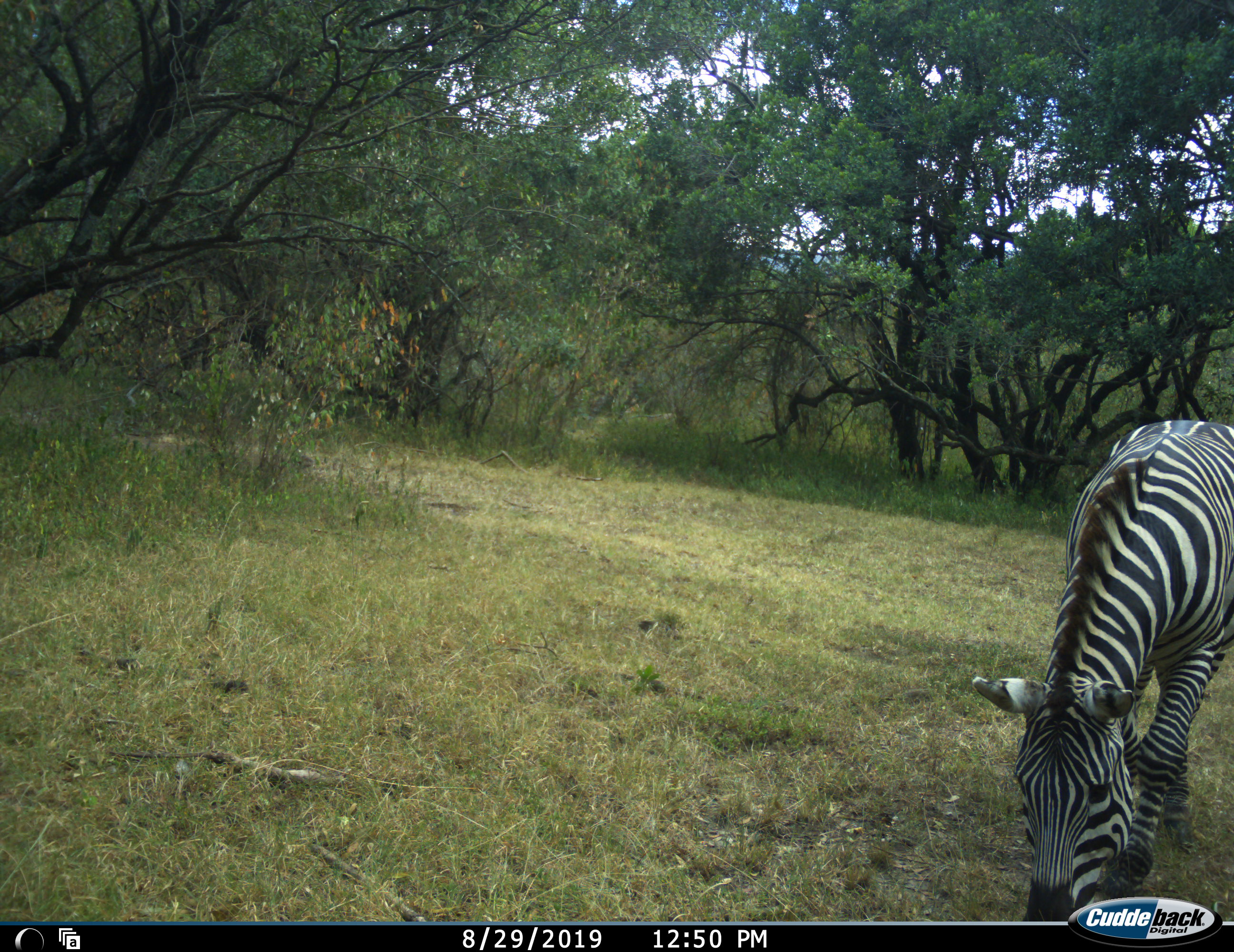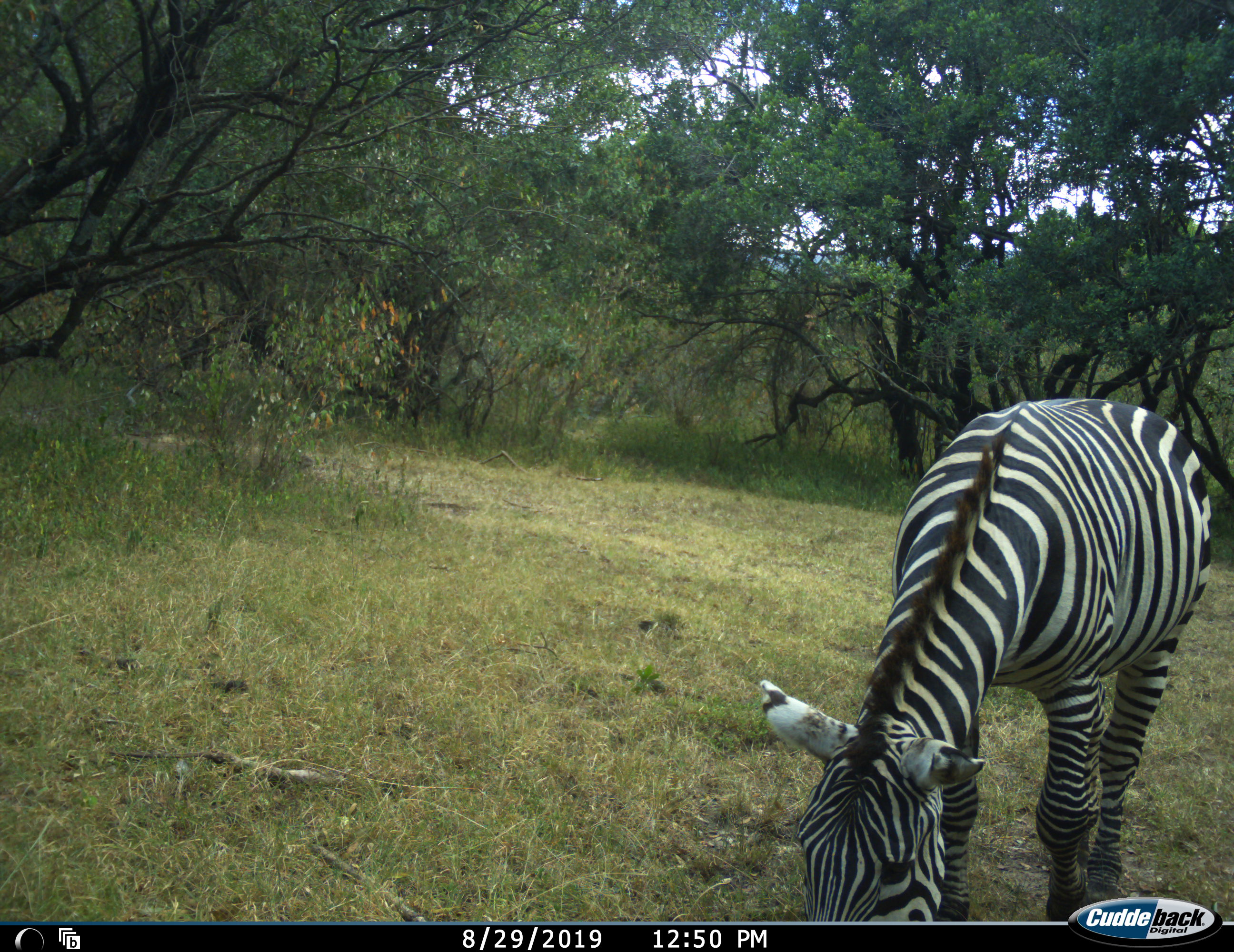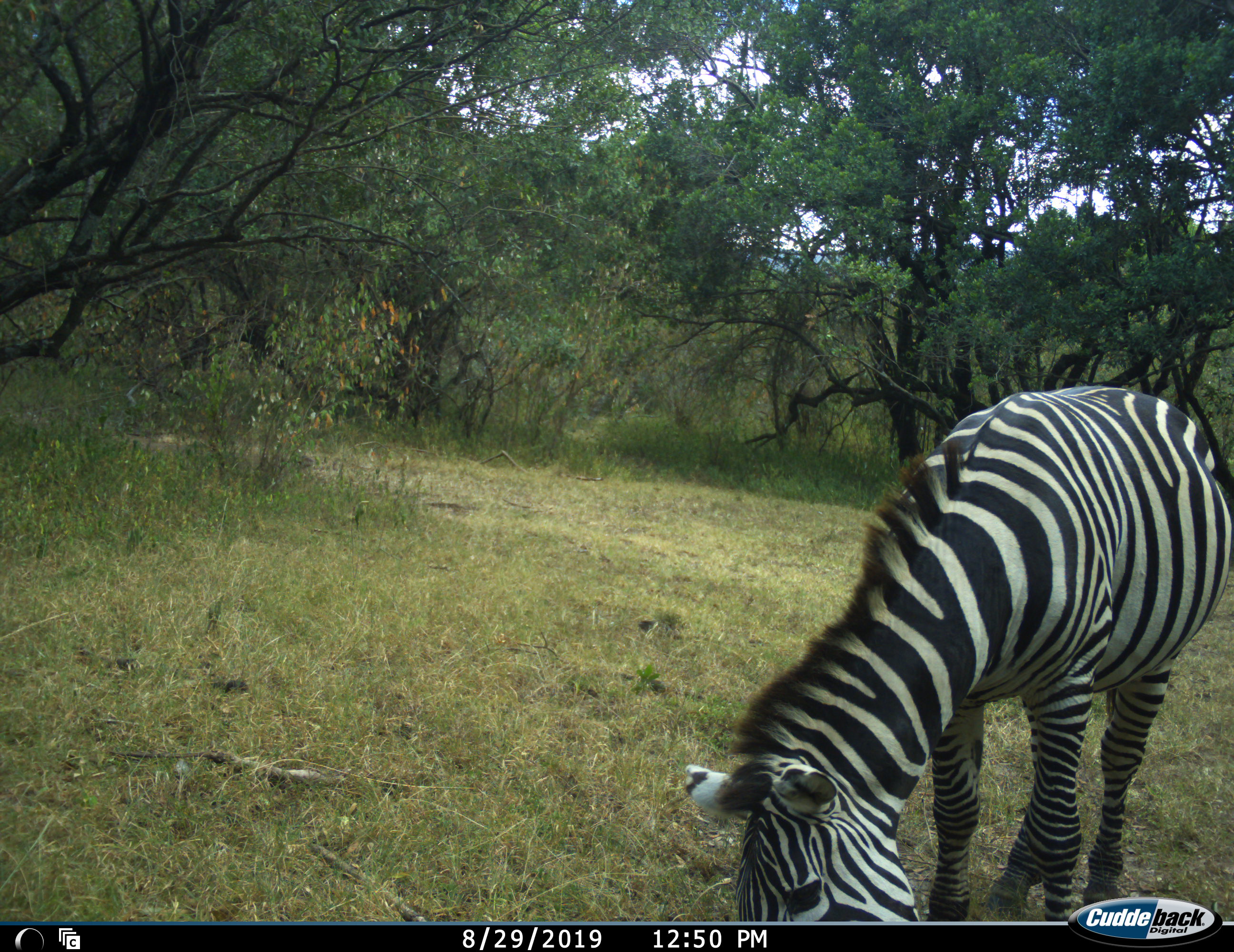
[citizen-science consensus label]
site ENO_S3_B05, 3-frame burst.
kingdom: Animalia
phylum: Chordata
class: Mammalia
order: Perissodactyla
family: Equidae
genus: Equus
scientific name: Equus quagga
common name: plains zebra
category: zebraplains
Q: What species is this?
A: Zebraplains (plains zebra) (Equus quagga).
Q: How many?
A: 1.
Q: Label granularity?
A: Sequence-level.